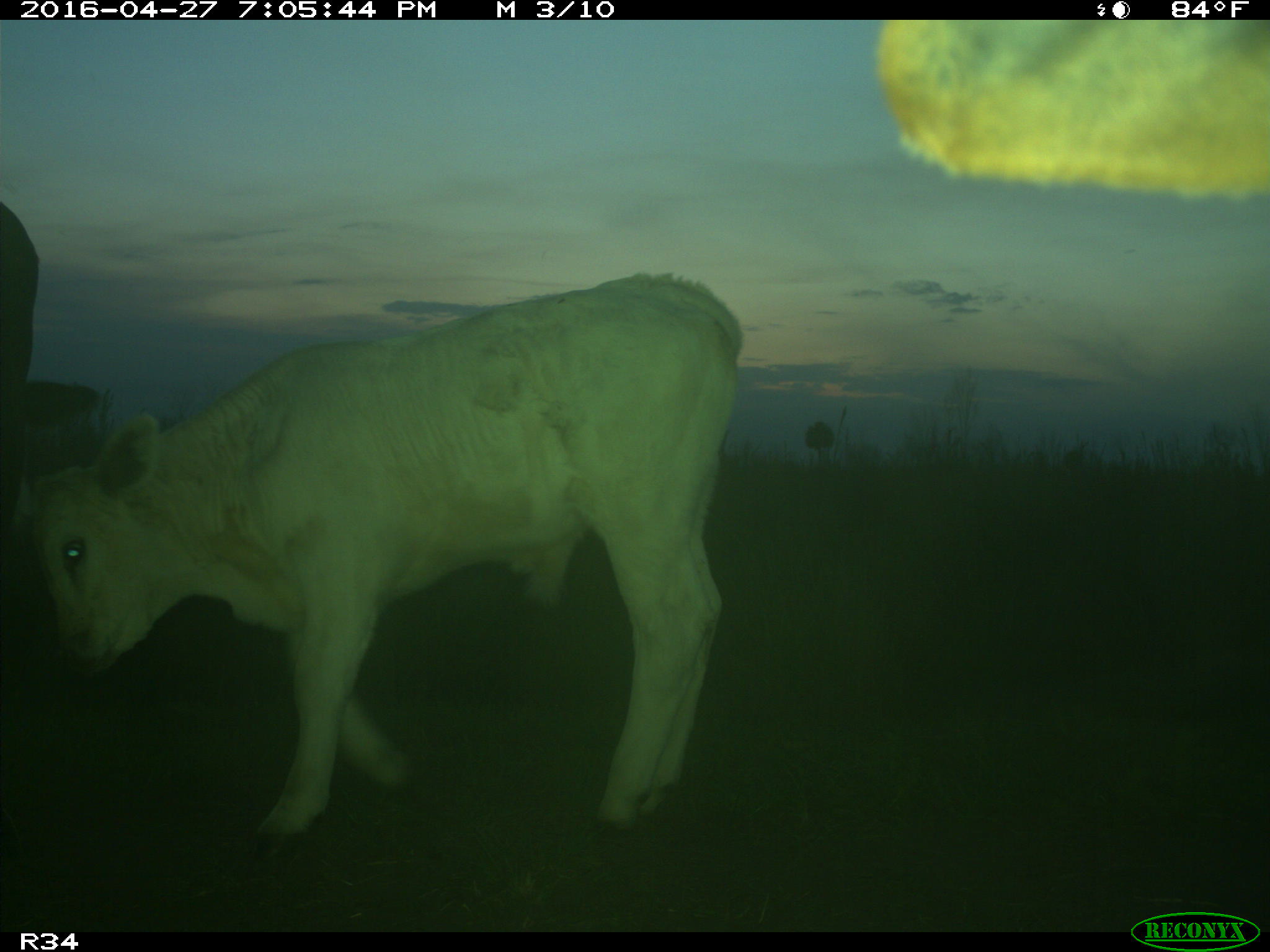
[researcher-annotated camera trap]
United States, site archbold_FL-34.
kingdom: Animalia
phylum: Chordata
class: Mammalia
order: Artiodactyla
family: Bovidae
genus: Bos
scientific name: Bos taurus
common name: domestic cow